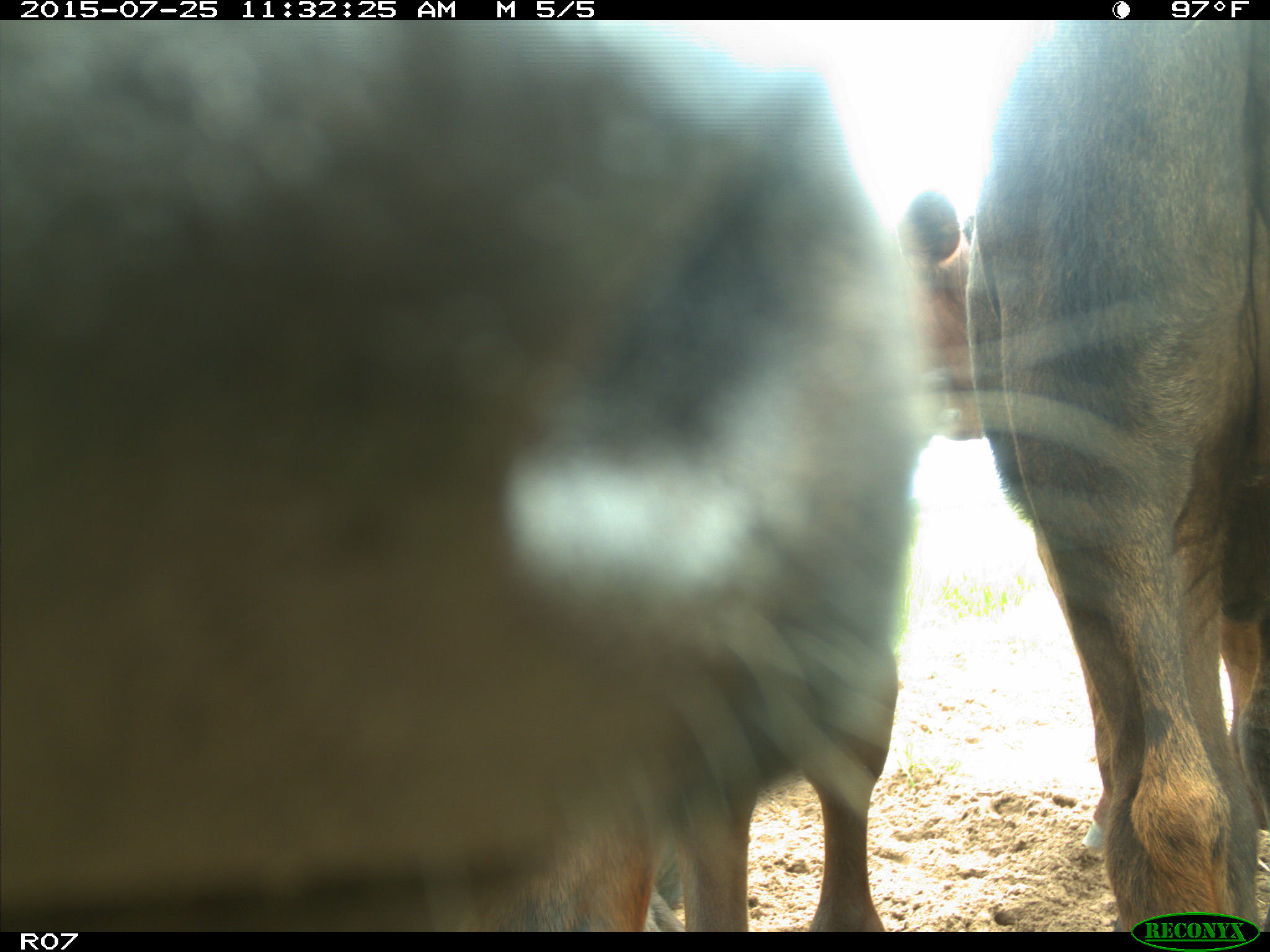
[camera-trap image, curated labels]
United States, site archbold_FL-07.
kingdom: Animalia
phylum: Chordata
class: Mammalia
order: Artiodactyla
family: Bovidae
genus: Bos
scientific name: Bos taurus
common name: domestic cow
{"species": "Bos taurus (domestic cow)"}